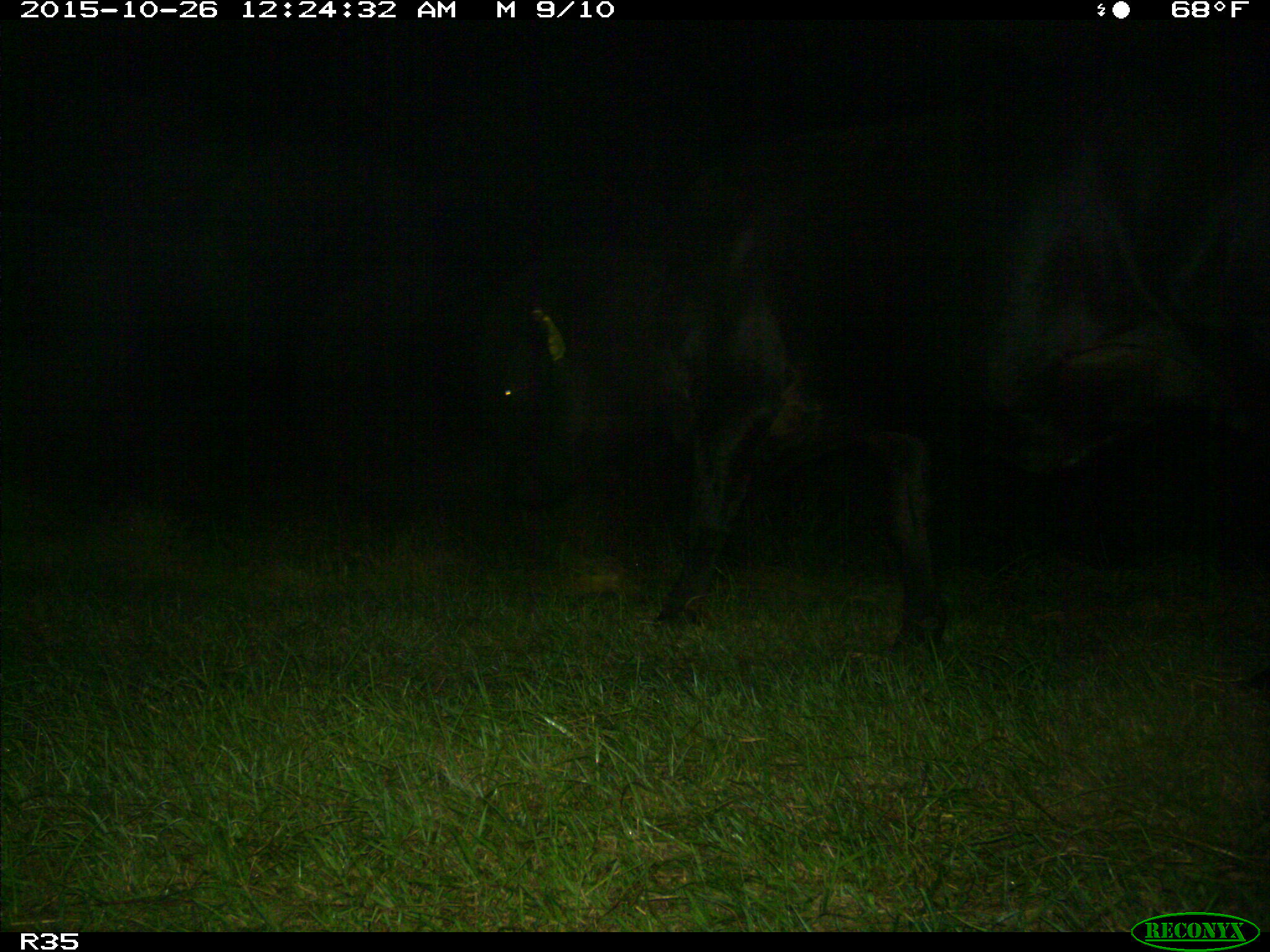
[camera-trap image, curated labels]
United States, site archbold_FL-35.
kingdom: Animalia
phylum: Chordata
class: Mammalia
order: Artiodactyla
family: Bovidae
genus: Bos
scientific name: Bos taurus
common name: domestic cow